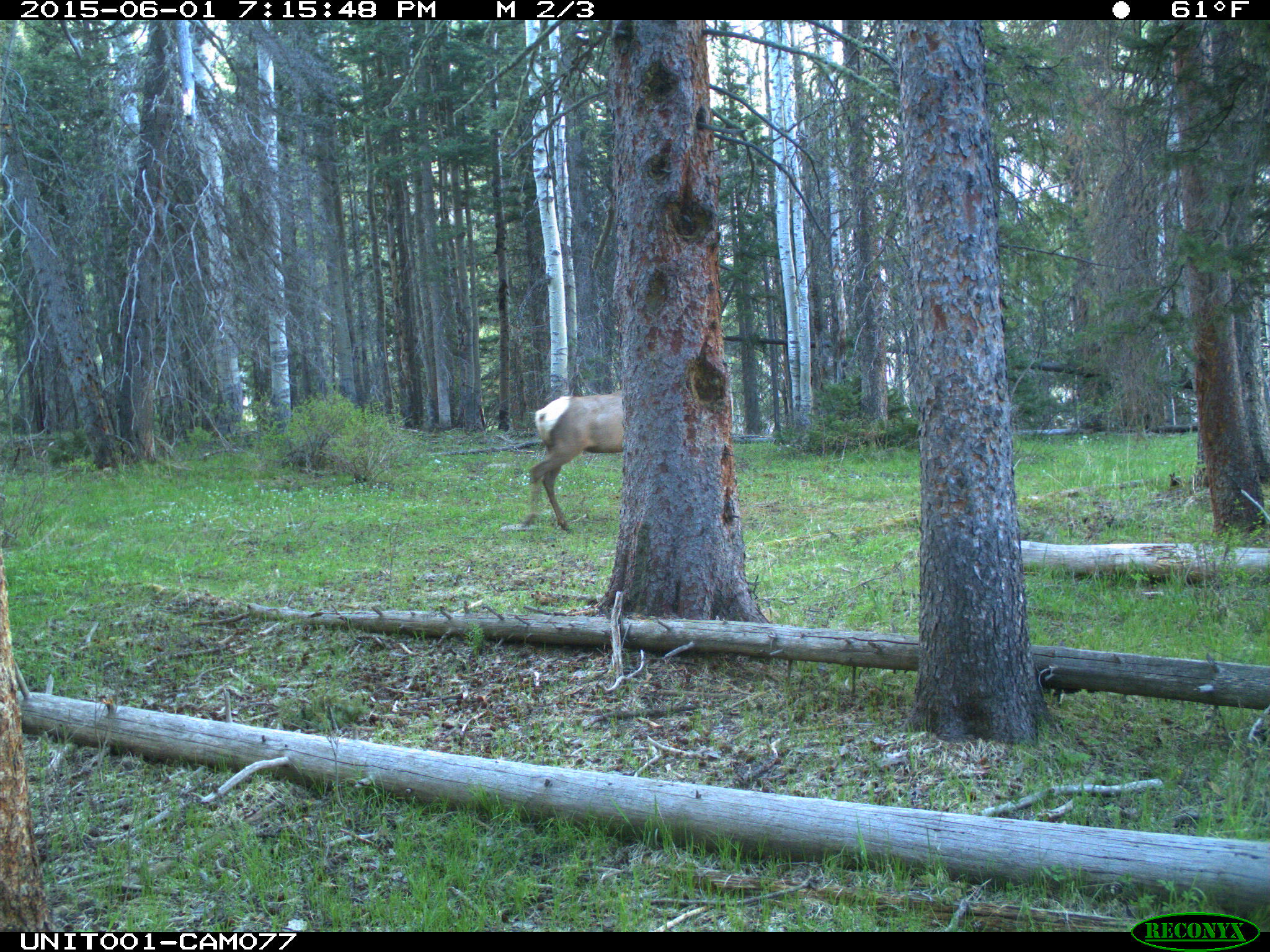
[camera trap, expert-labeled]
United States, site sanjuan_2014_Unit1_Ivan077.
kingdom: Animalia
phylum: Chordata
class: Mammalia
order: Artiodactyla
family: Cervidae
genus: Cervus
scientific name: Cervus elaphus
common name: red deer